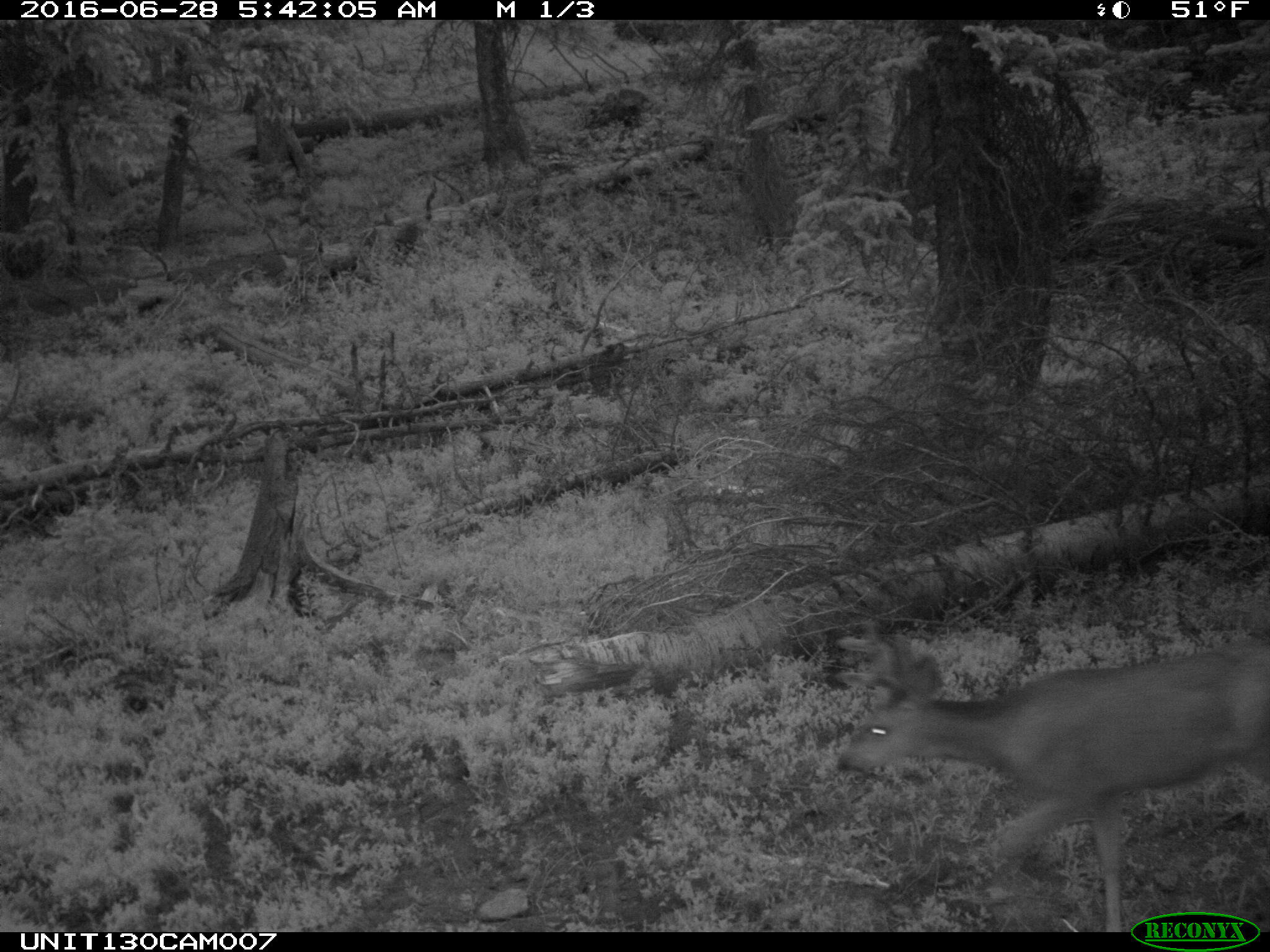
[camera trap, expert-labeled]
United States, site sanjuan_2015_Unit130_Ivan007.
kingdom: Animalia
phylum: Chordata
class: Mammalia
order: Artiodactyla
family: Cervidae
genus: Odocoileus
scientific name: Odocoileus hemionus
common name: mule deer